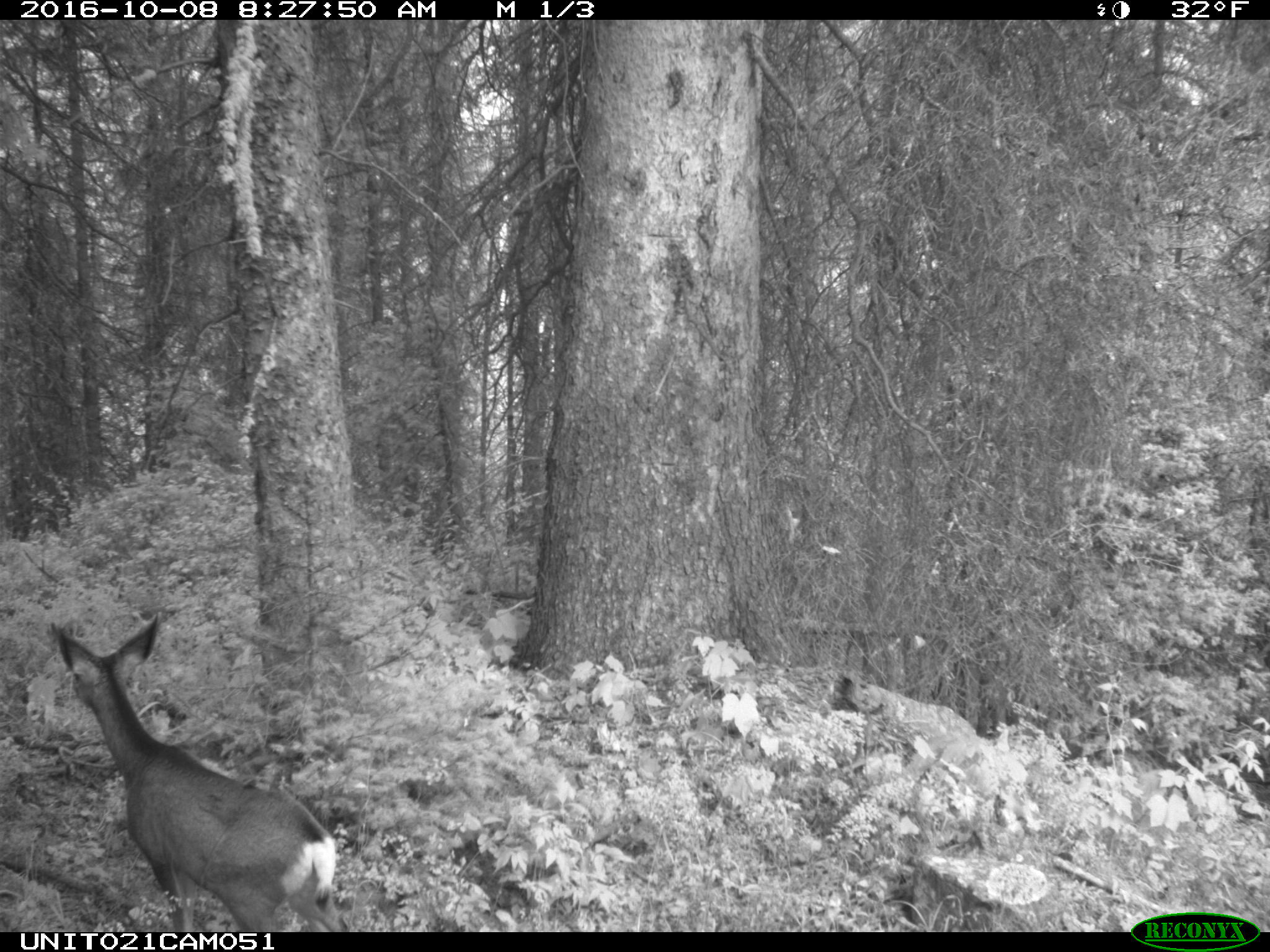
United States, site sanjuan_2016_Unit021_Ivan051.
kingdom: Animalia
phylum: Chordata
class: Mammalia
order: Artiodactyla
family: Cervidae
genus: Odocoileus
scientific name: Odocoileus hemionus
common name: mule deer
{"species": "Odocoileus hemionus (mule deer)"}